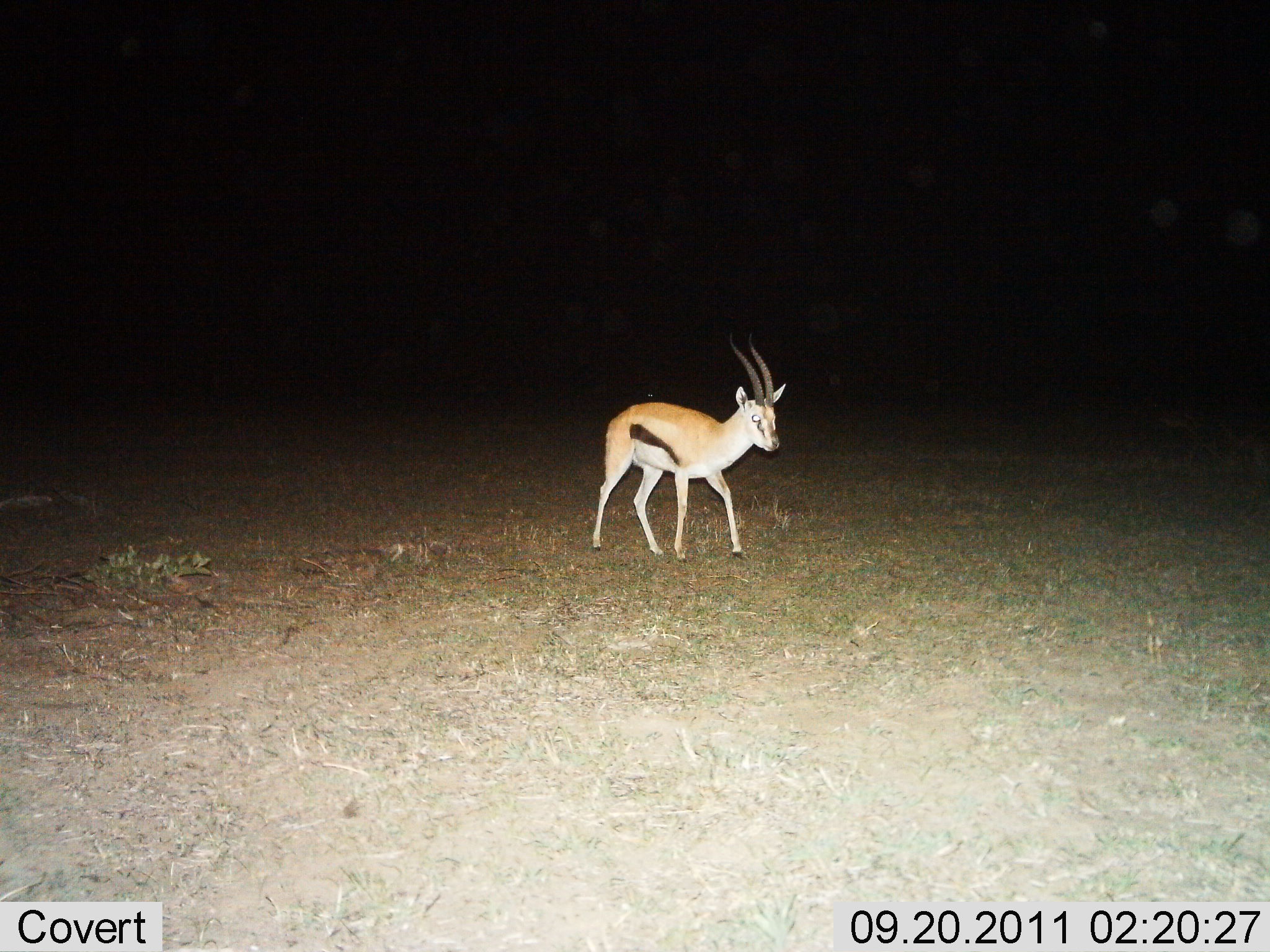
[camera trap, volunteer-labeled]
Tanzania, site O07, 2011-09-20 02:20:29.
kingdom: Animalia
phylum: Chordata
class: Mammalia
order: Artiodactyla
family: Bovidae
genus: Eudorcas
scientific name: Eudorcas thomsonii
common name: thomson's gazelle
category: gazellethomsons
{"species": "gazellethomsons (thomson's gazelle) (Eudorcas thomsonii)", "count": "1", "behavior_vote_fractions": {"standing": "82%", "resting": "0%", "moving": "18%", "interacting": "0%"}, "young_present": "0%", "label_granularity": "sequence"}